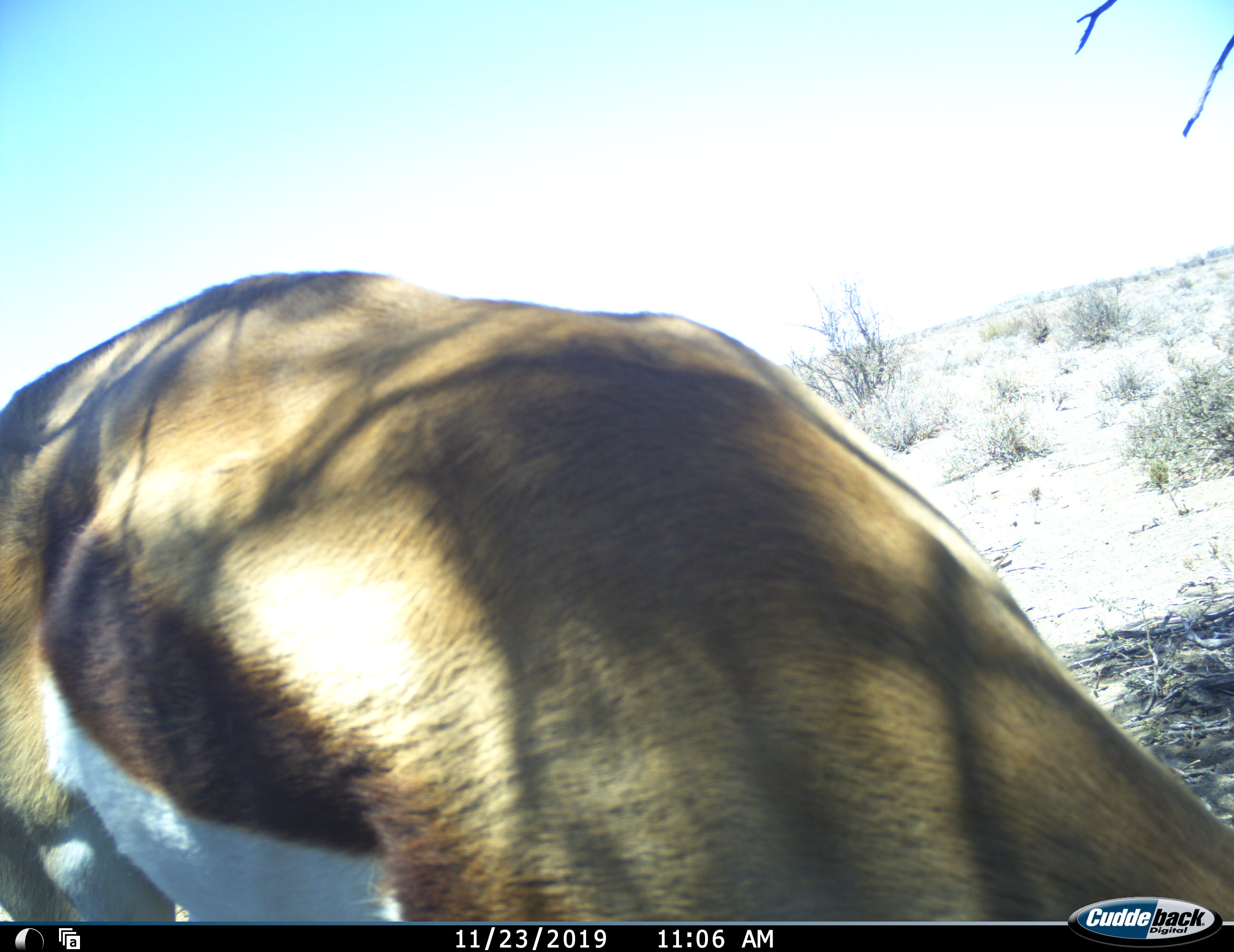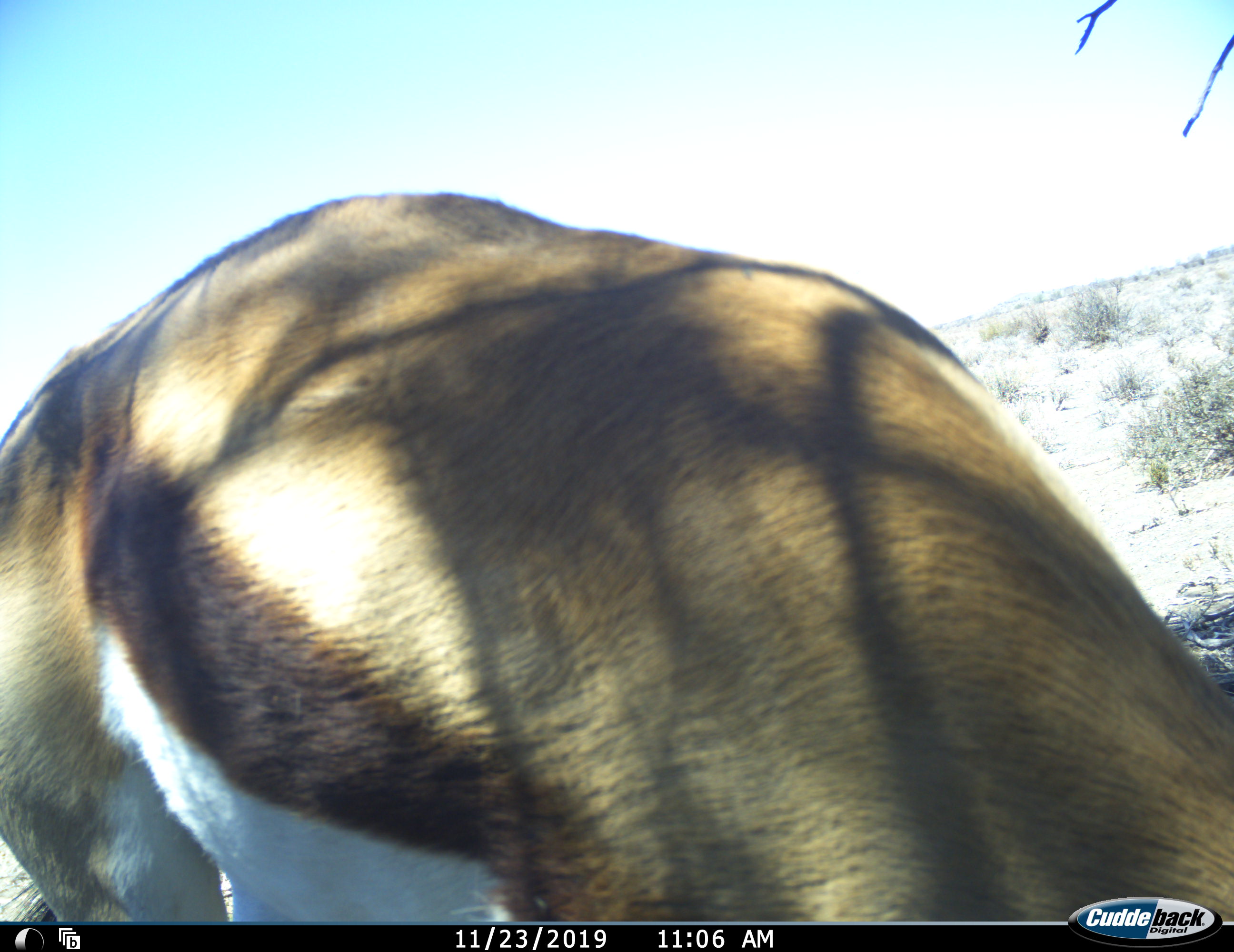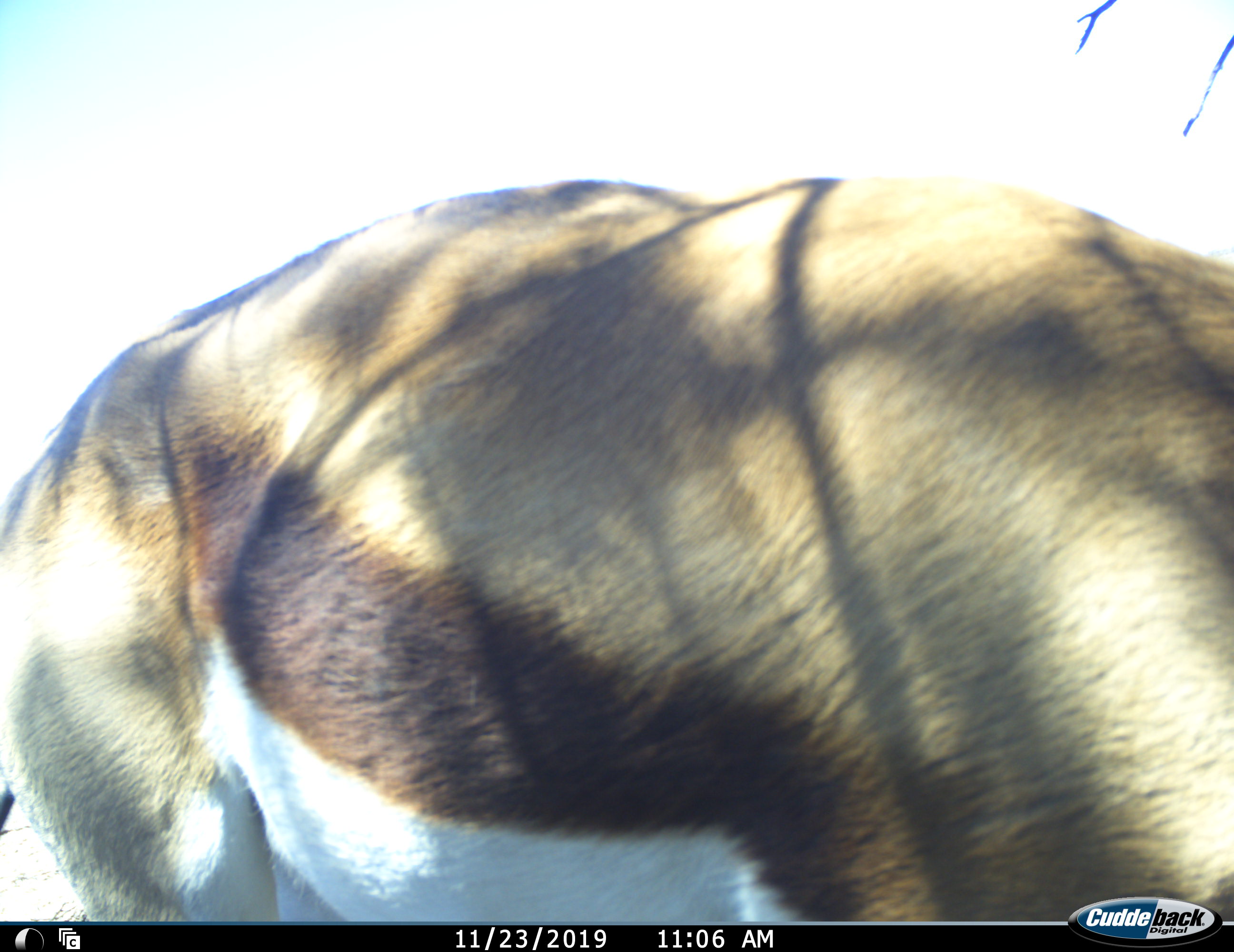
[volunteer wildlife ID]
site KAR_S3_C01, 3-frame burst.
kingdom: Animalia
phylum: Chordata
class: Mammalia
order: Artiodactyla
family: Bovidae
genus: Antidorcas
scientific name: Antidorcas marsupialis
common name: springbok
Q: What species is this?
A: Springbok (Antidorcas marsupialis).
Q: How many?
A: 1.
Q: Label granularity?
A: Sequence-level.